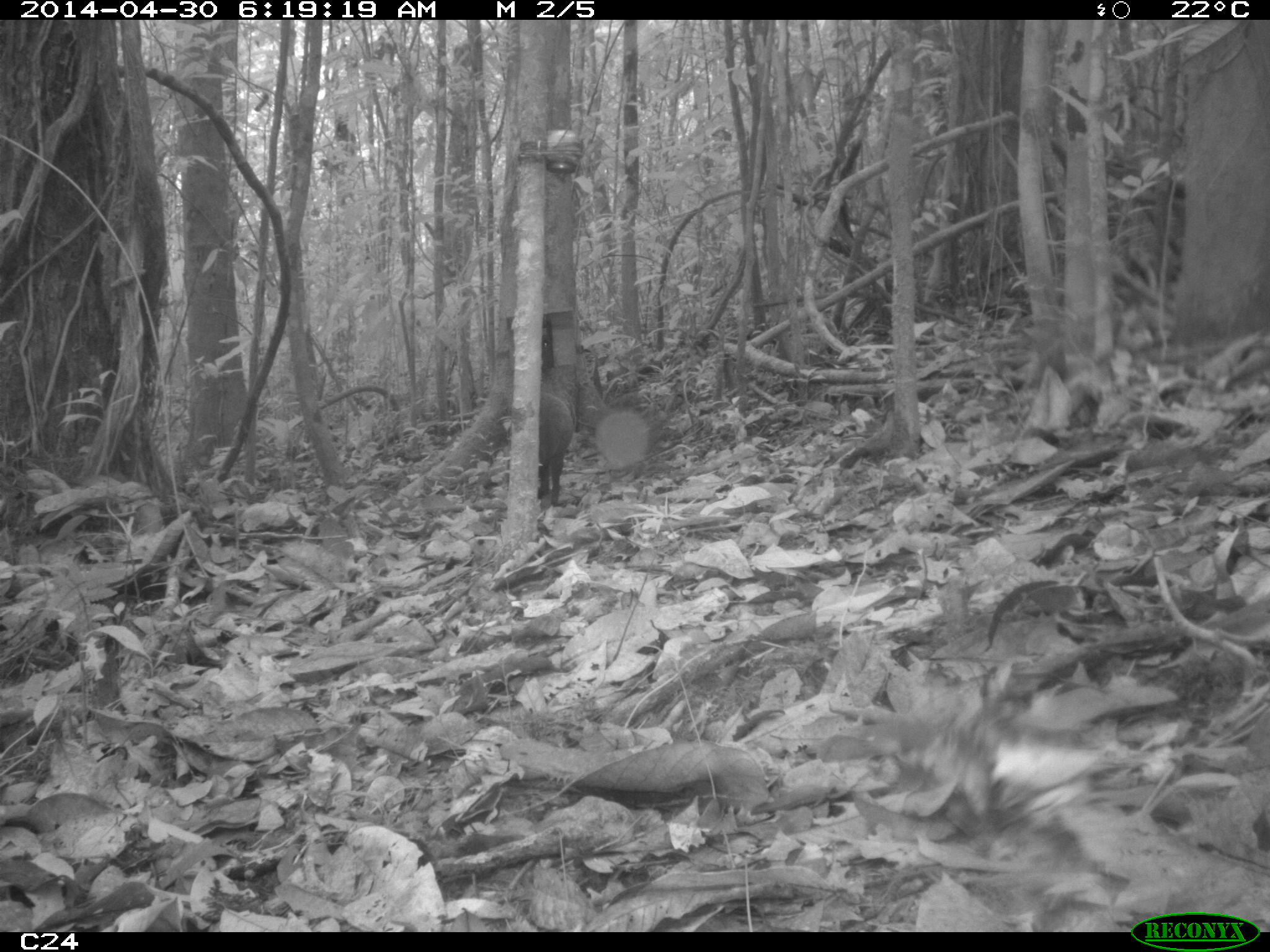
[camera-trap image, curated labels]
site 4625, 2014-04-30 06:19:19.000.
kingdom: Animalia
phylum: Chordata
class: Mammalia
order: Rodentia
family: Dasyproctidae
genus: Dasyprocta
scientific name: Dasyprocta leporina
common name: red-rumped agouti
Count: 1.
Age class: adult.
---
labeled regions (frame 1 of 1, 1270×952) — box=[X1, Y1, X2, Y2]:
dasyprocta leporina: box=[537, 389, 574, 507]